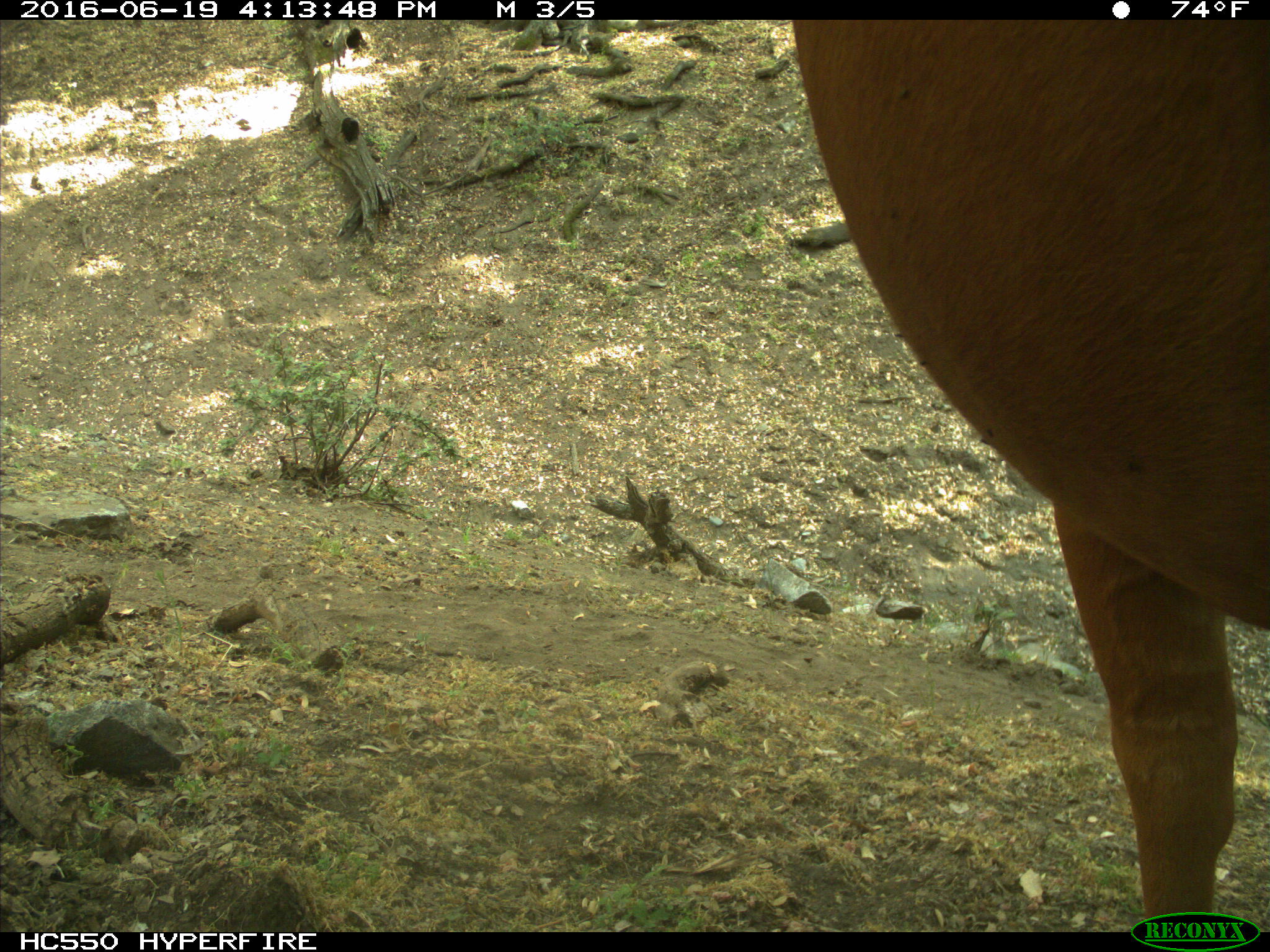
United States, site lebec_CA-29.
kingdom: Animalia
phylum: Chordata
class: Mammalia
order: Artiodactyla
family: Bovidae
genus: Bos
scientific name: Bos taurus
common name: domestic cow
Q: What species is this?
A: Bos taurus (domestic cow).